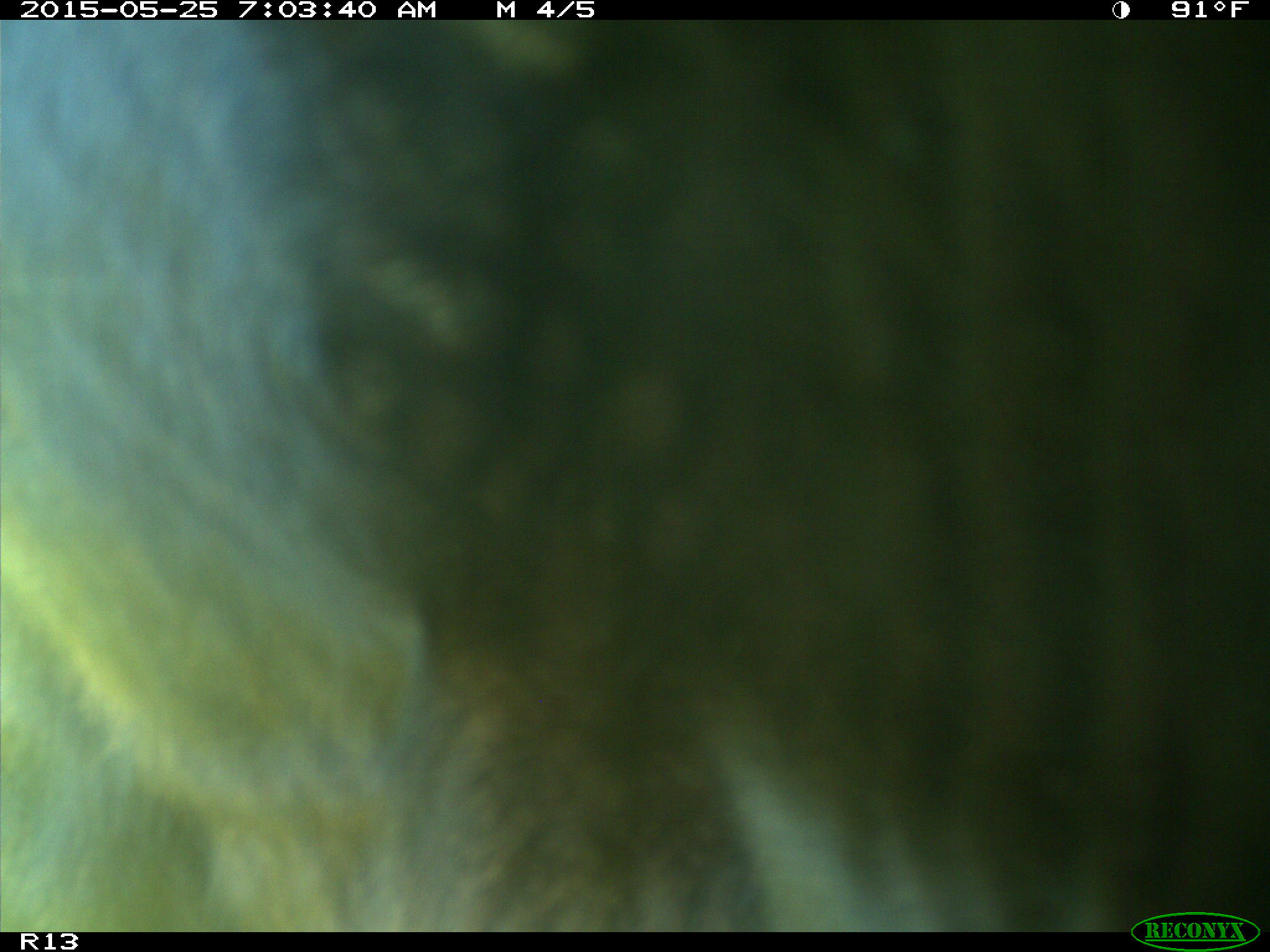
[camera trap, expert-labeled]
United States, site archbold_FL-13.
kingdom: Animalia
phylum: Chordata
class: Mammalia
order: Artiodactyla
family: Bovidae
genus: Bos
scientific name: Bos taurus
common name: domestic cow